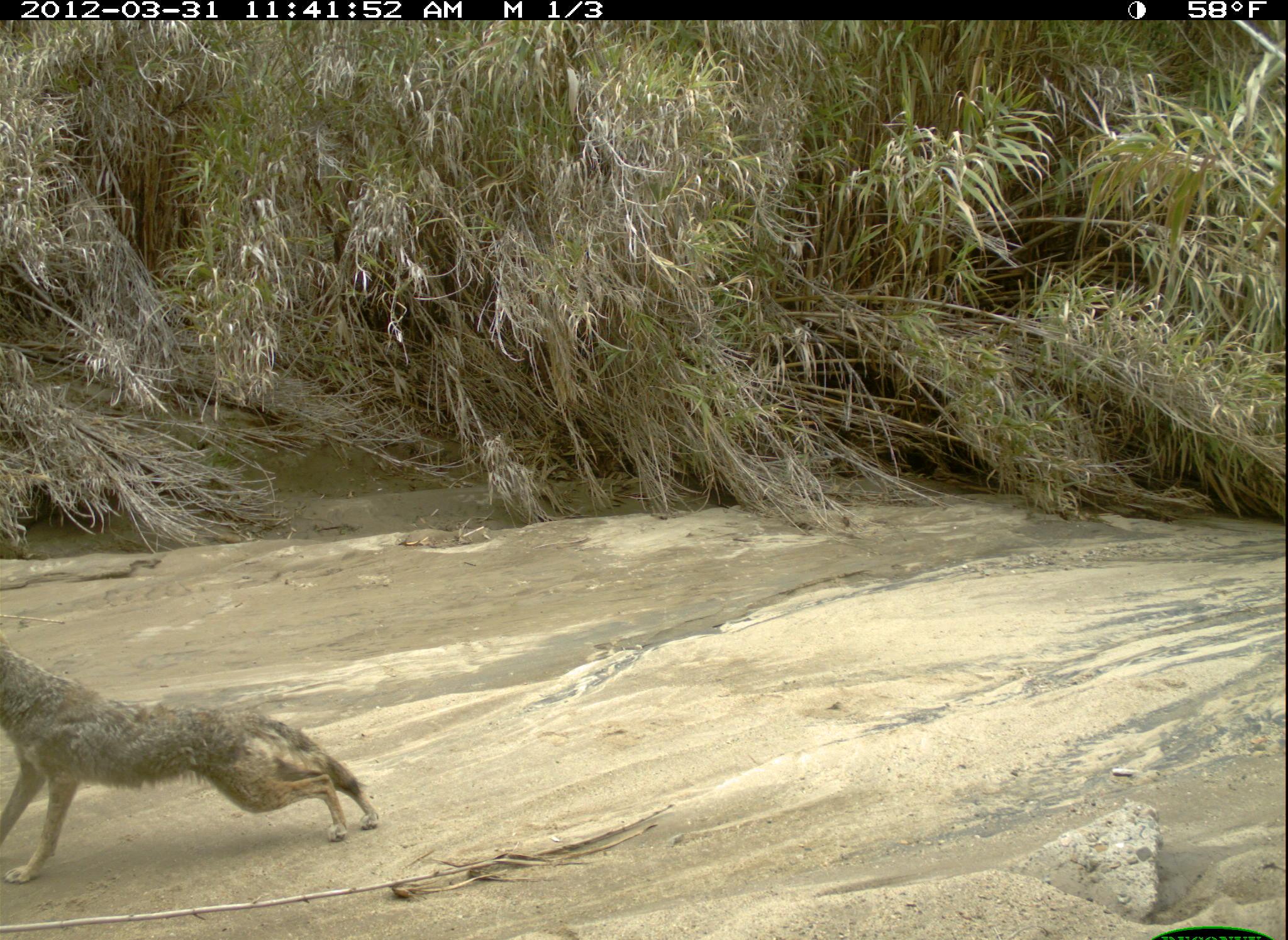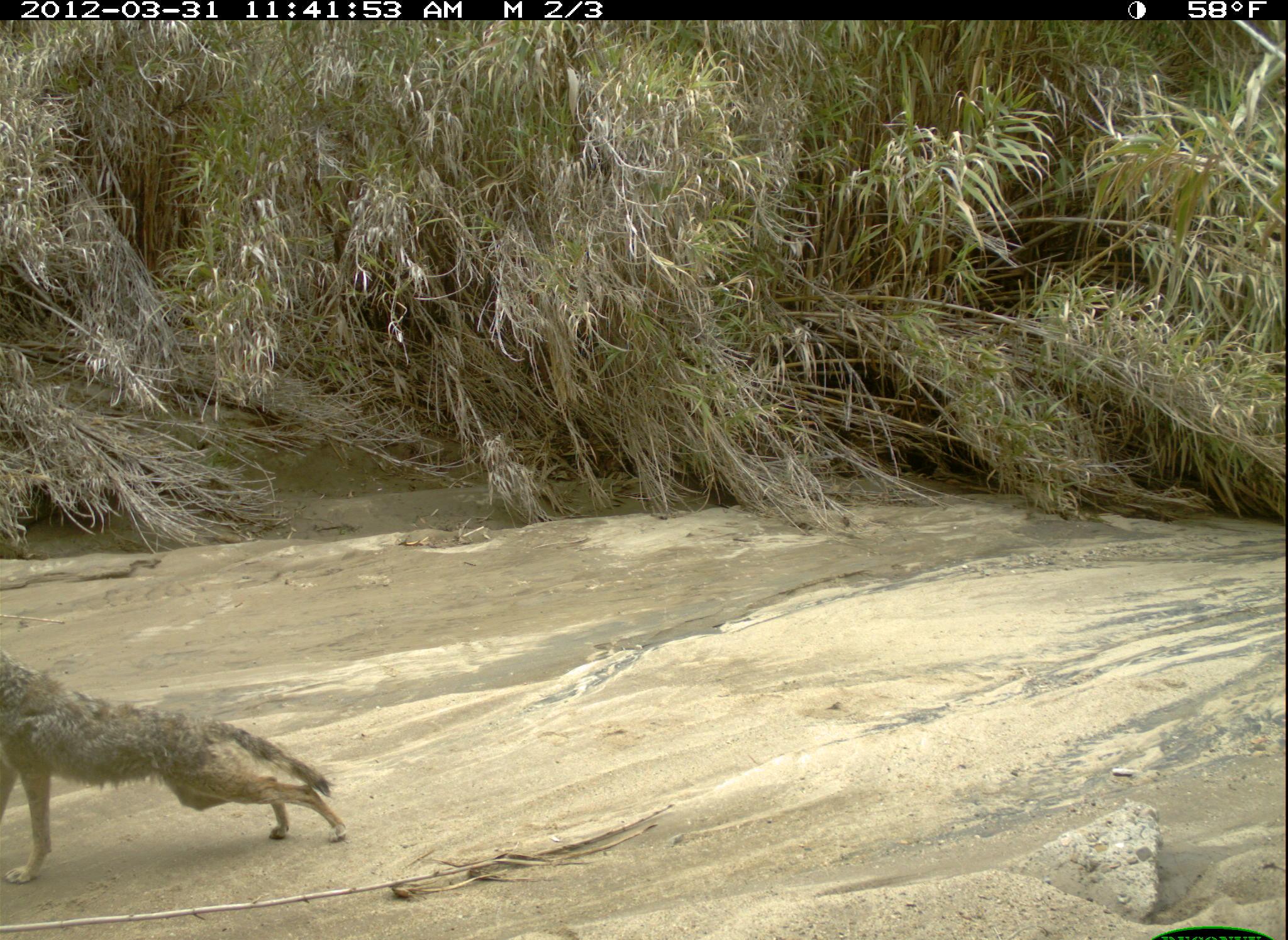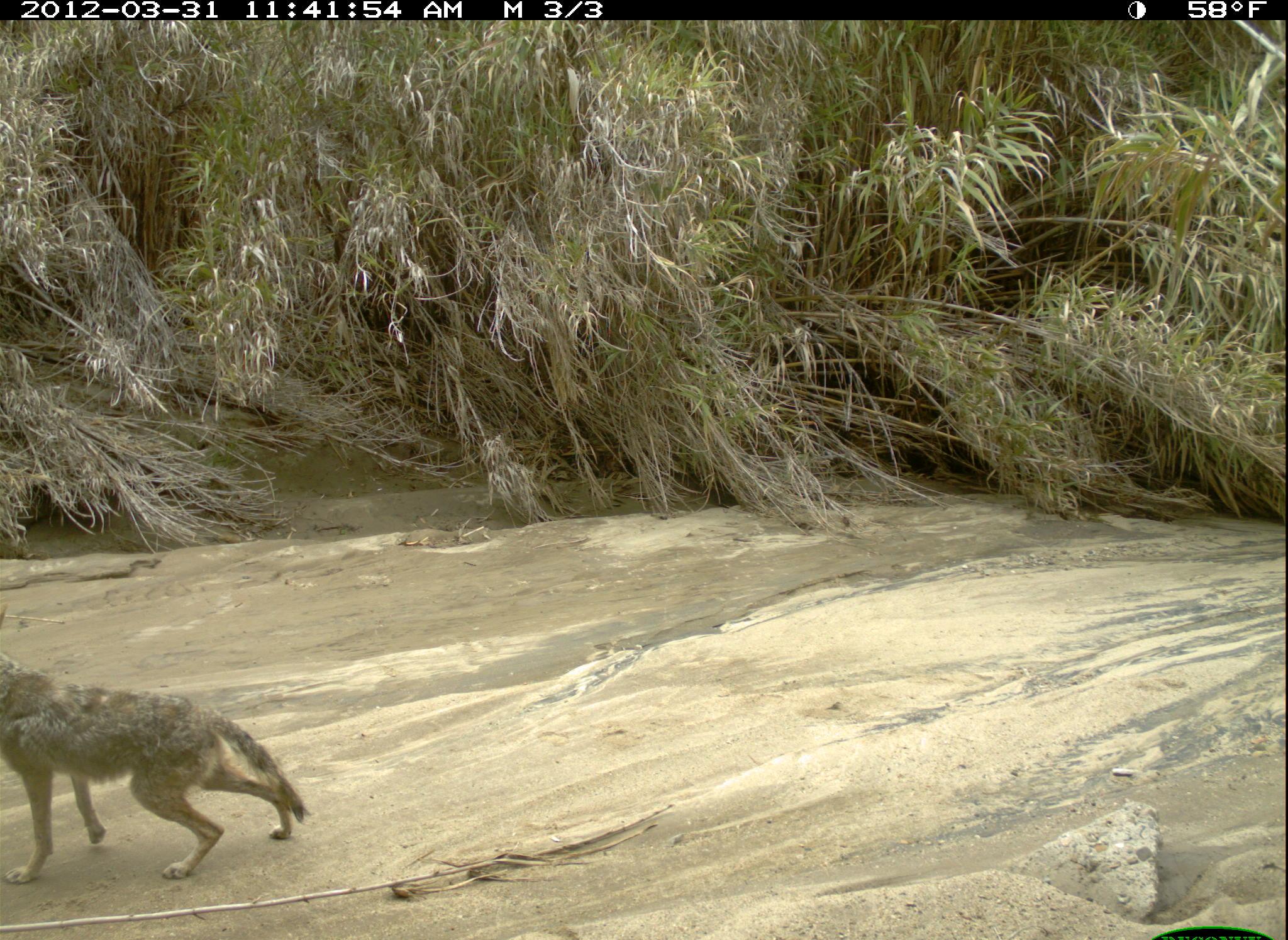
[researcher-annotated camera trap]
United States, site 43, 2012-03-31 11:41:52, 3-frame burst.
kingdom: Animalia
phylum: Chordata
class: Mammalia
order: Carnivora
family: Canidae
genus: Canis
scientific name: Canis latrans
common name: coyote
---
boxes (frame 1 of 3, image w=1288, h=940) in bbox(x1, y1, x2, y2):
coyote: bbox(3, 631, 389, 889)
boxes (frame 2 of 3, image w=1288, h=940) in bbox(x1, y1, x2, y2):
coyote: bbox(3, 636, 372, 871)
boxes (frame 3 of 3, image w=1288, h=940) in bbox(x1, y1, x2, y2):
coyote: bbox(10, 646, 320, 901)